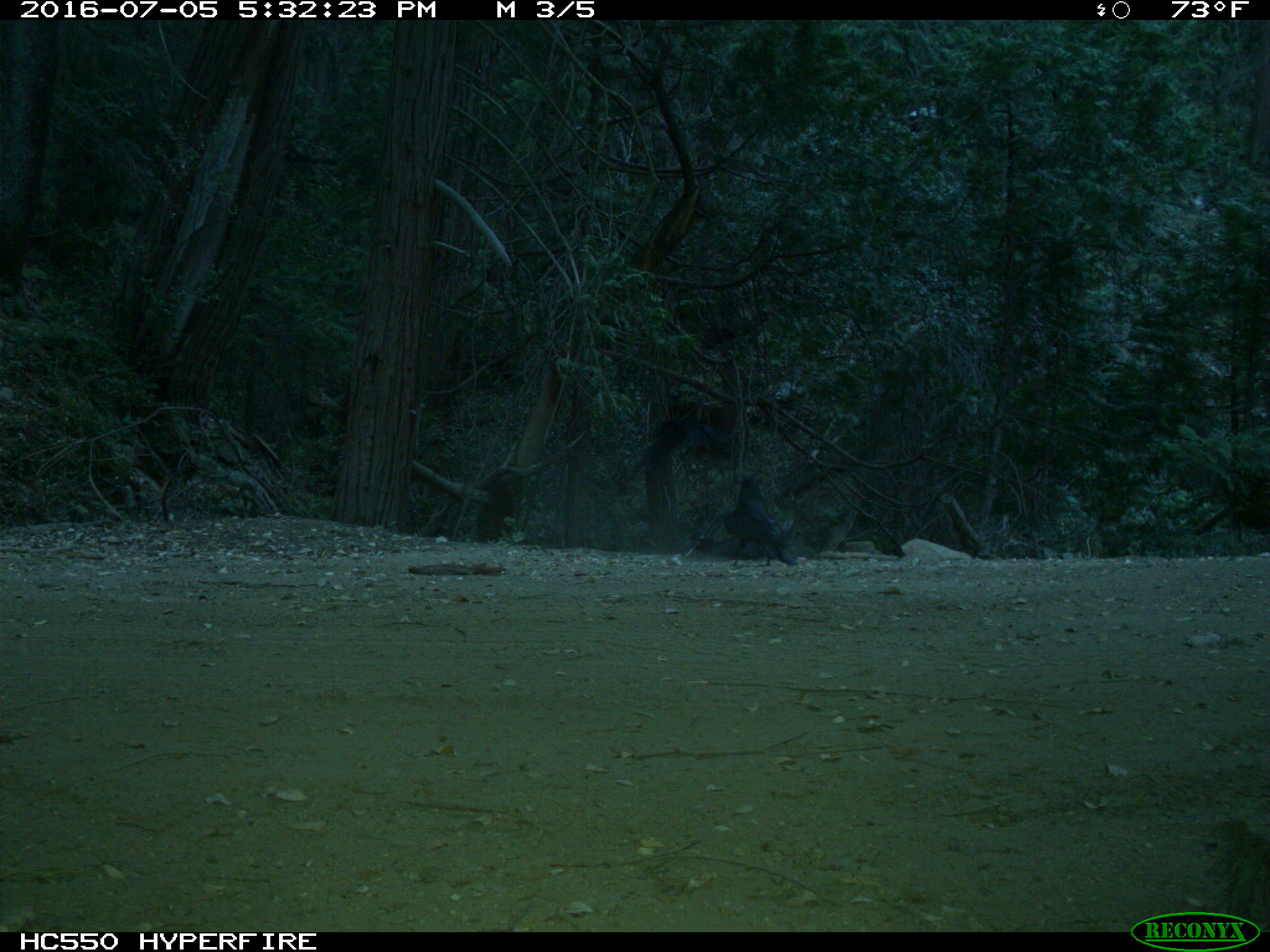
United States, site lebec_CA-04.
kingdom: Animalia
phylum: Chordata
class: Aves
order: Passeriformes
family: Corvidae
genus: Corvus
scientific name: Corvus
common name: crows and ravens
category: unidentified corvus